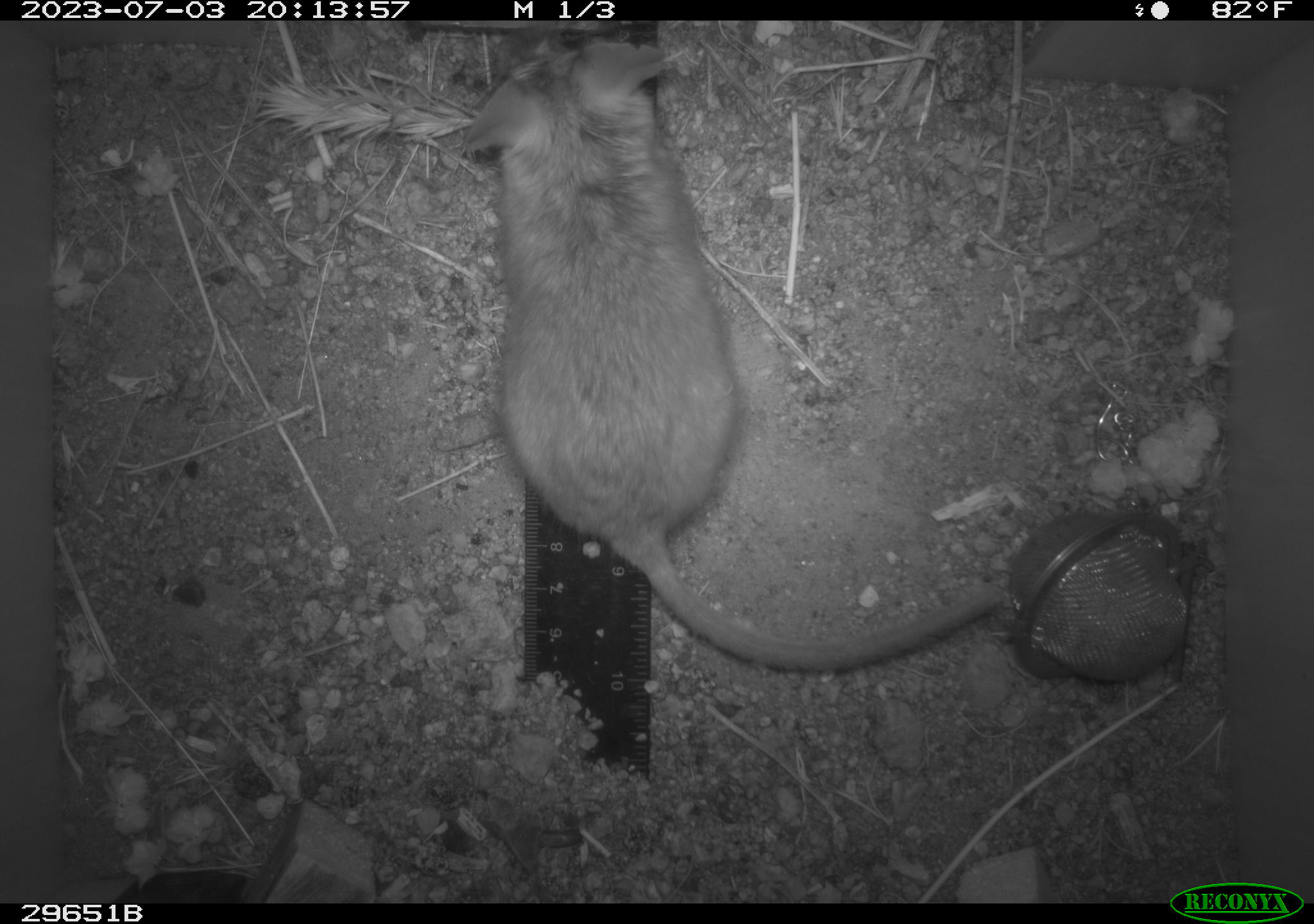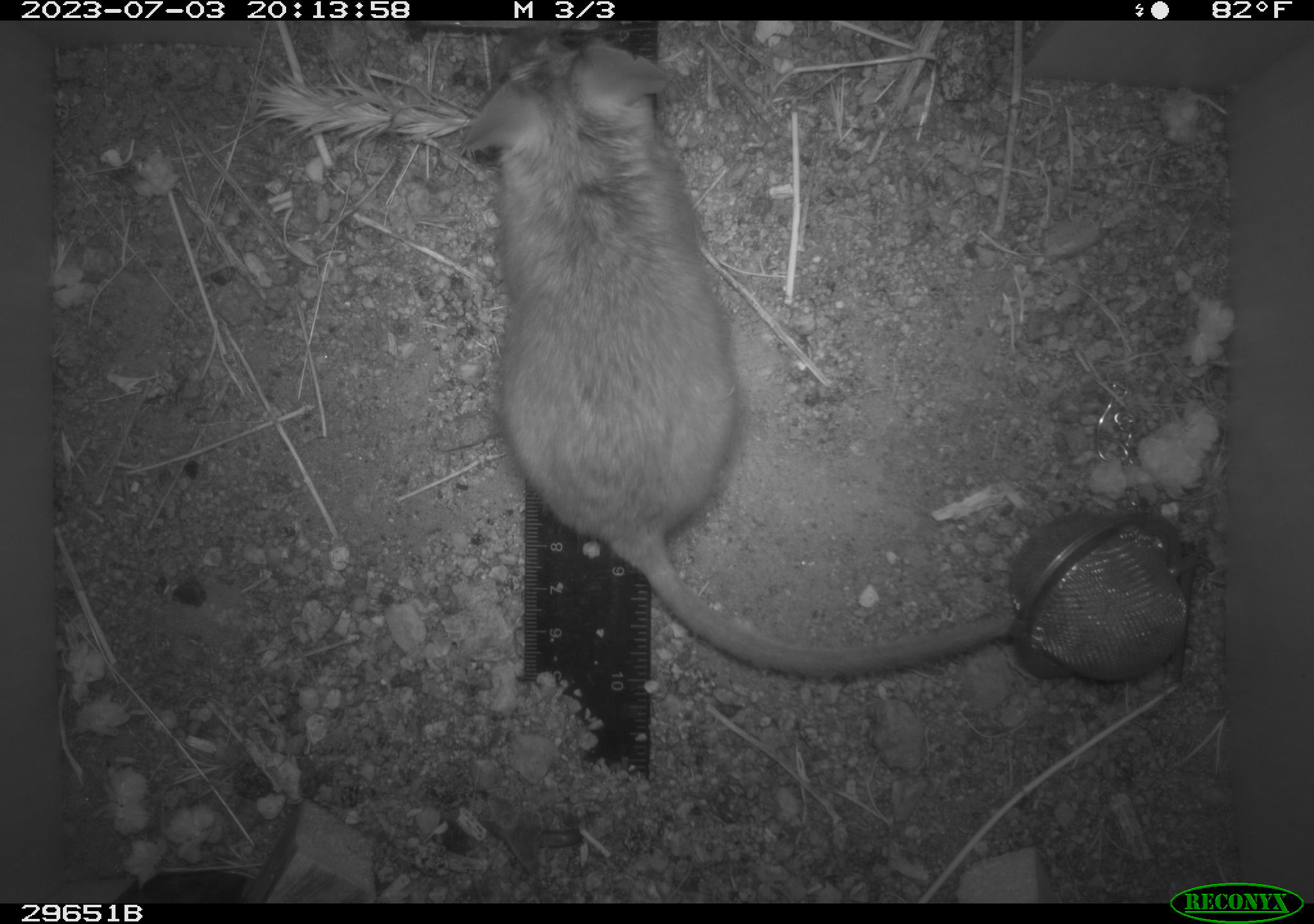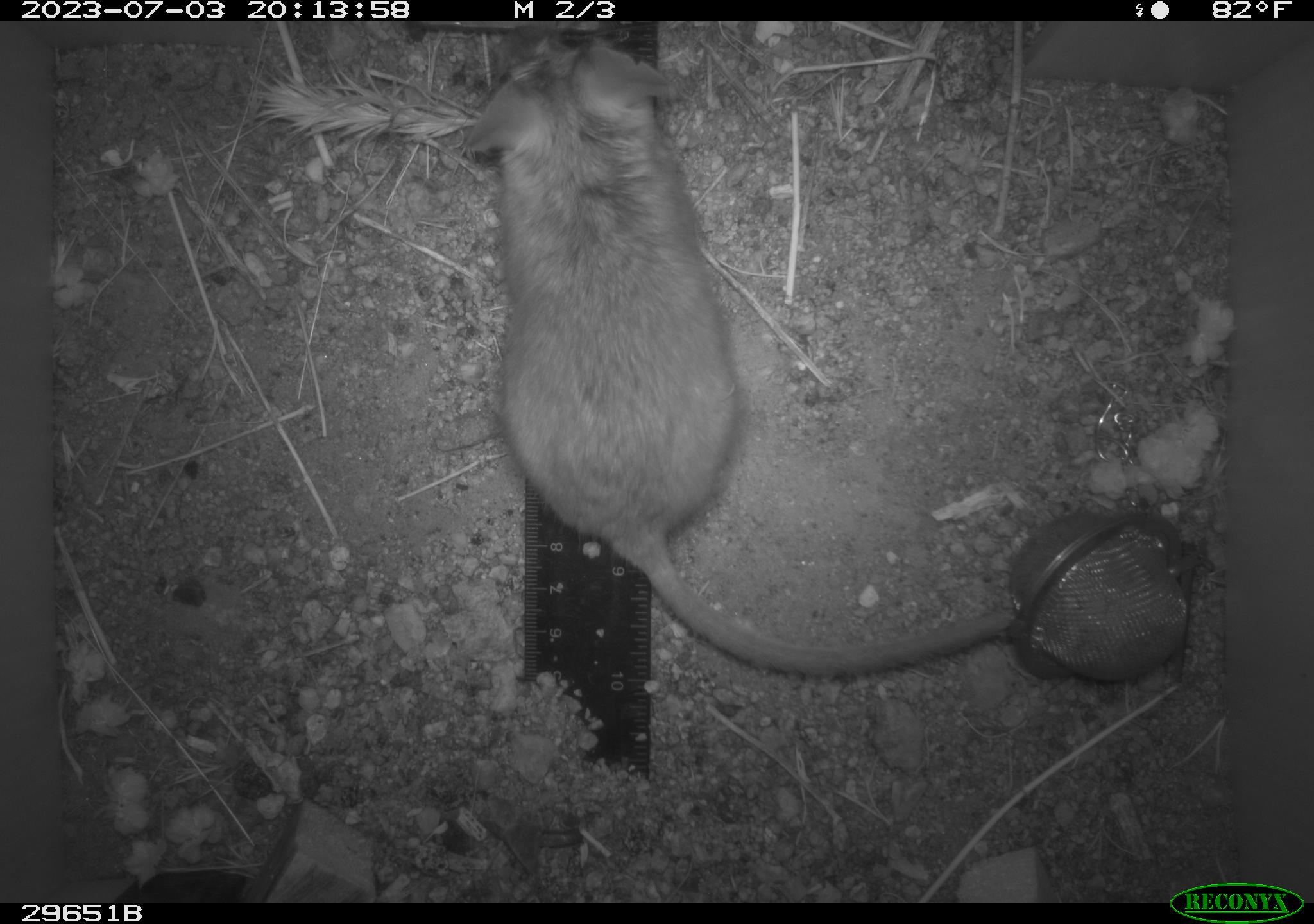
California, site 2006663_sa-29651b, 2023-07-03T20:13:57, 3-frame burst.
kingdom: Animalia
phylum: Chordata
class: Mammalia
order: Rodentia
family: Cricetidae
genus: Neotoma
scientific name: Neotoma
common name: pack rat or woodrat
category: neotoma species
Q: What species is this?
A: Neotoma species (pack rat or woodrat) (Neotoma).